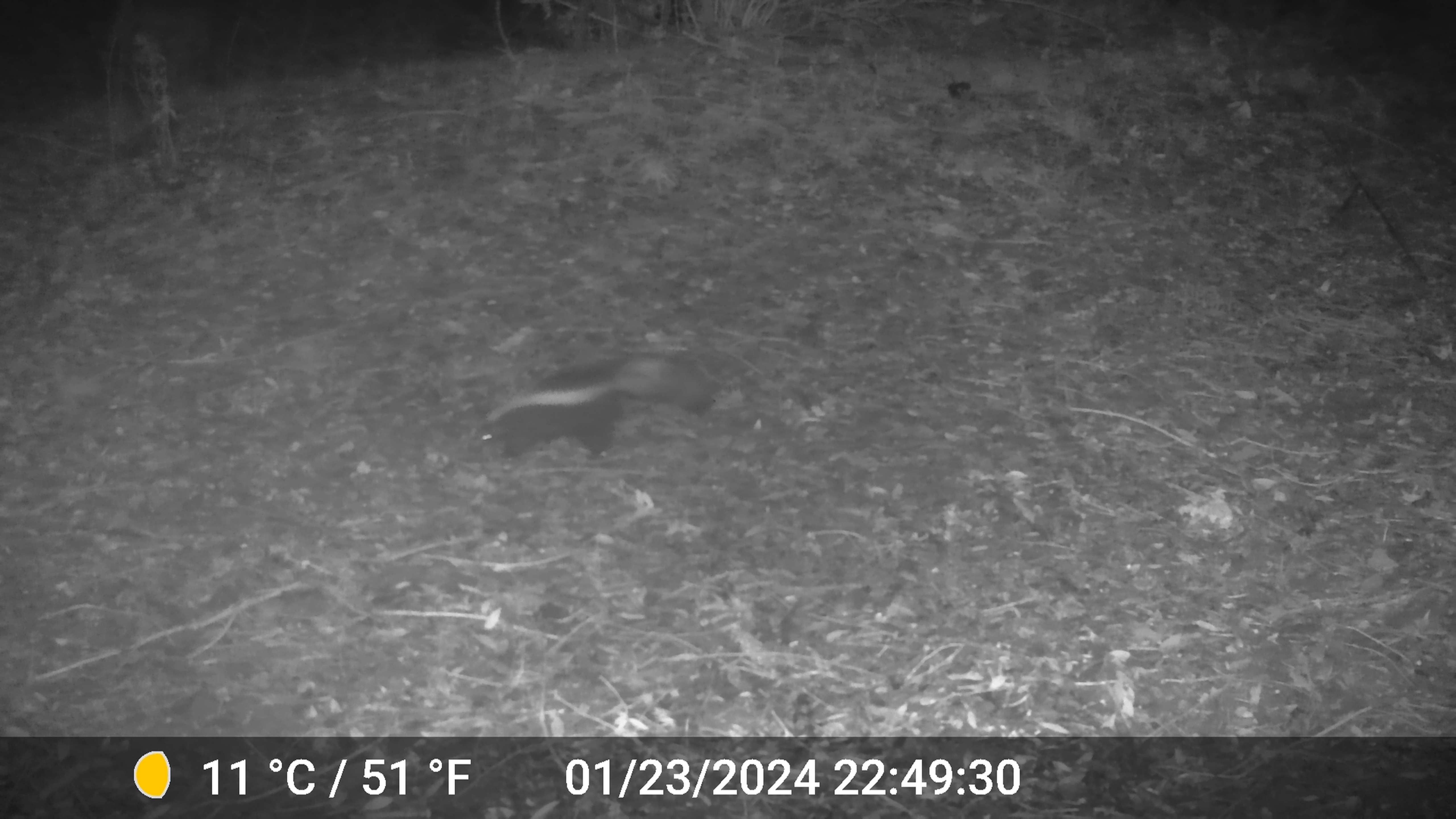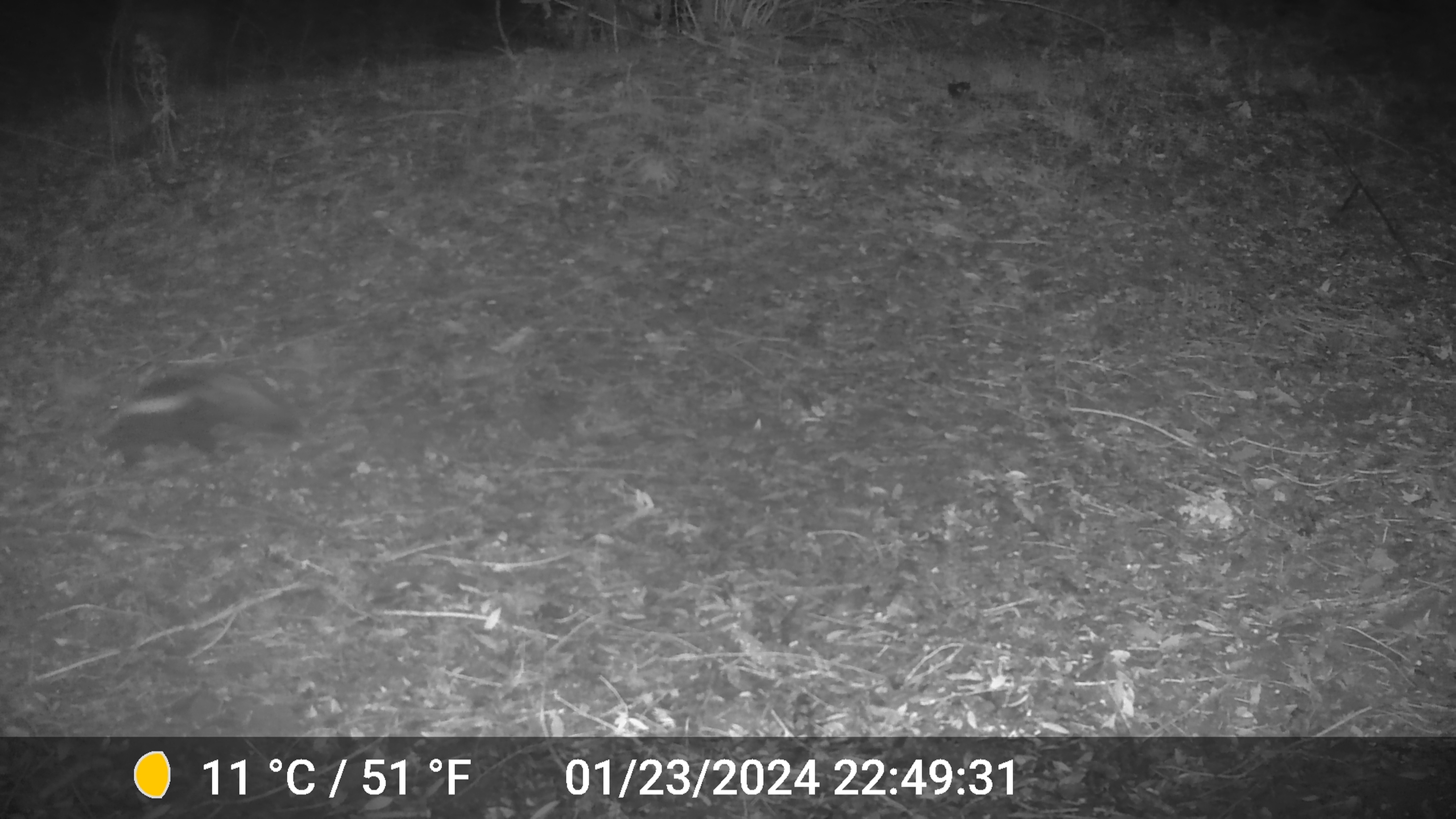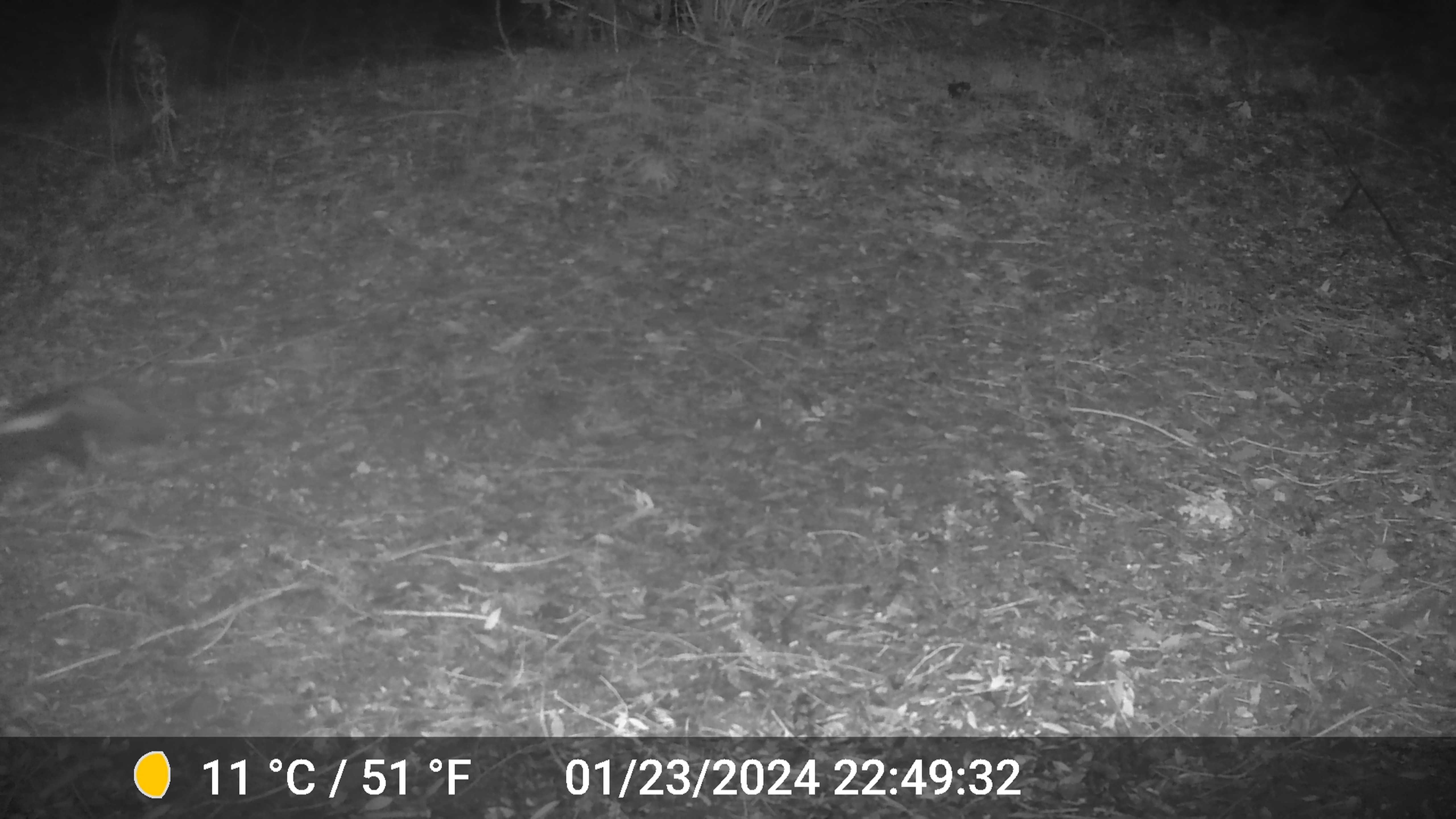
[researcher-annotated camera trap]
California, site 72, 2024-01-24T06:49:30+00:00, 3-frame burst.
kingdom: Animalia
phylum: Chordata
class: Mammalia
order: Carnivora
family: Mephitidae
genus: Mephitis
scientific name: Mephitis mephitis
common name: striped skunk